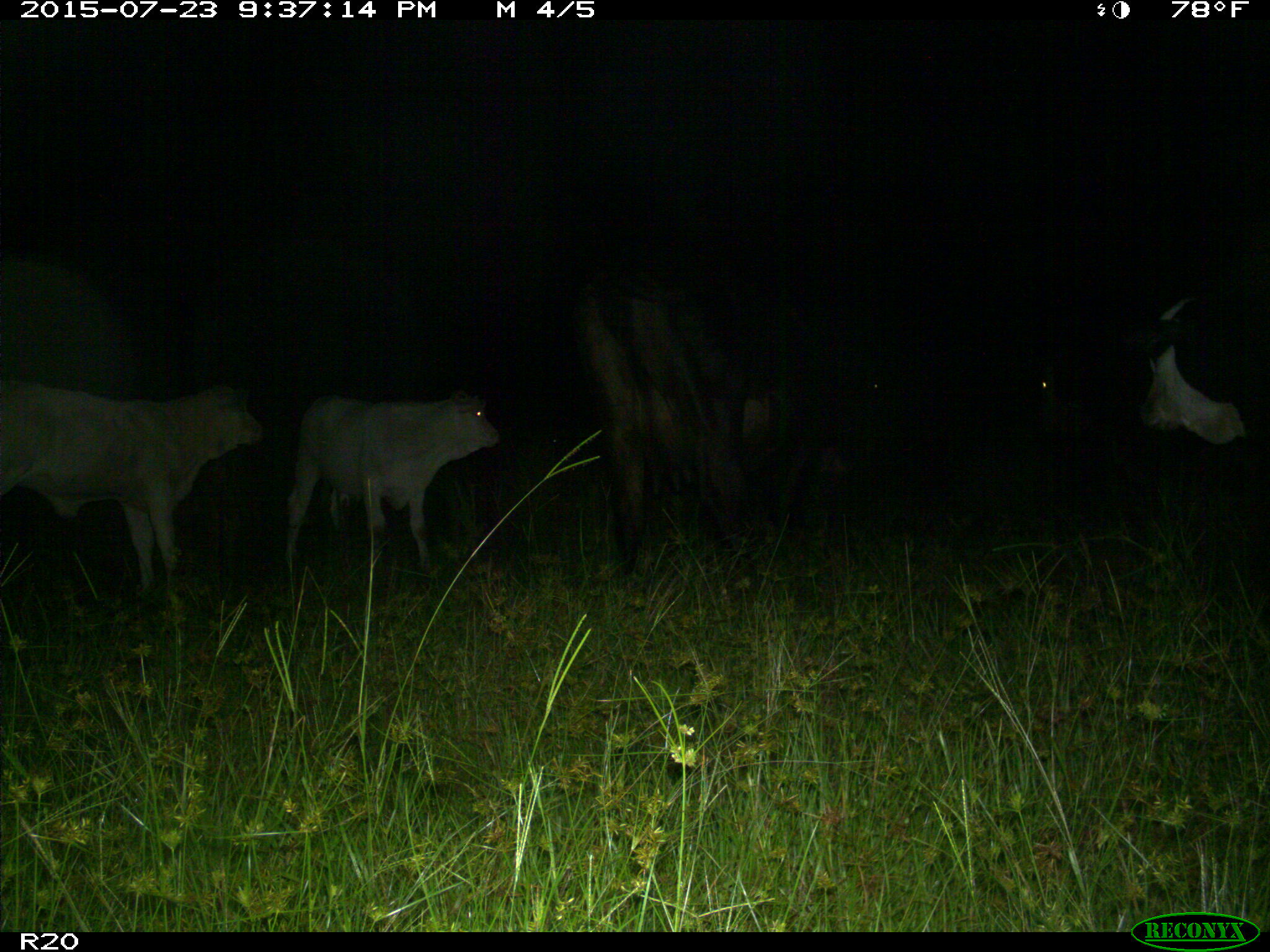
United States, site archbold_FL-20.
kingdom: Animalia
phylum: Chordata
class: Mammalia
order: Artiodactyla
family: Bovidae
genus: Bos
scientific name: Bos taurus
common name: domestic cow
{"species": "Bos taurus (domestic cow)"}